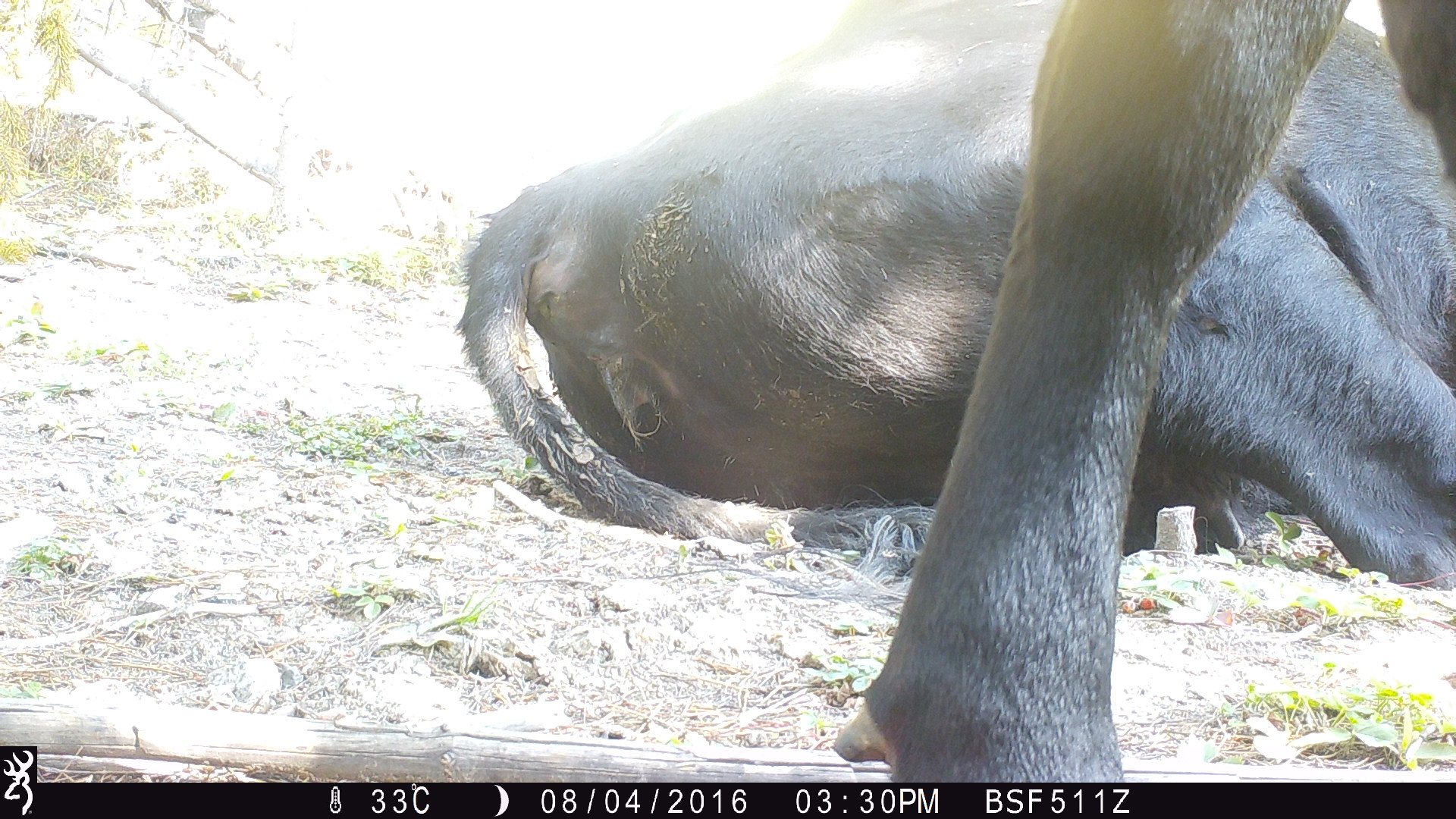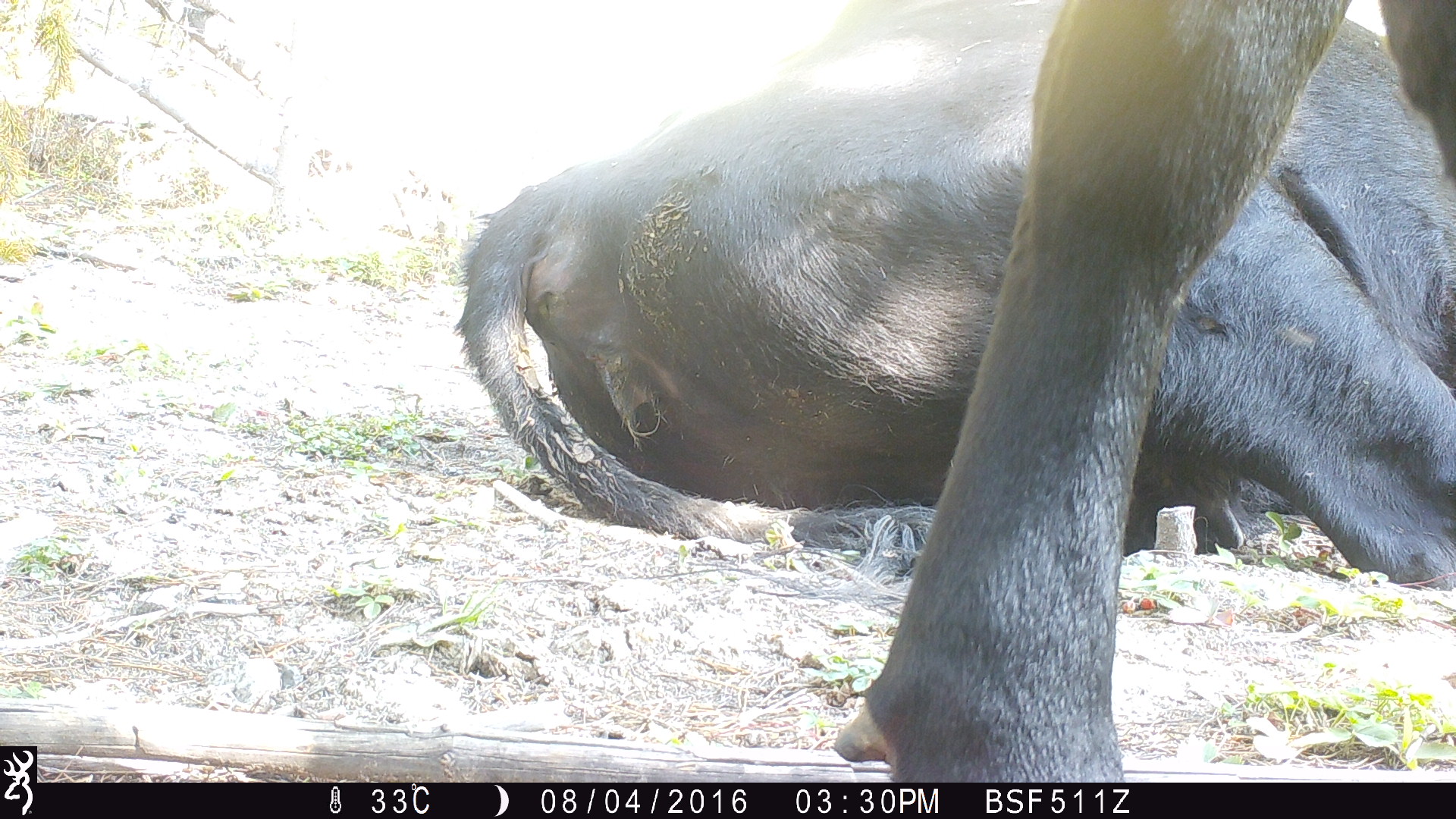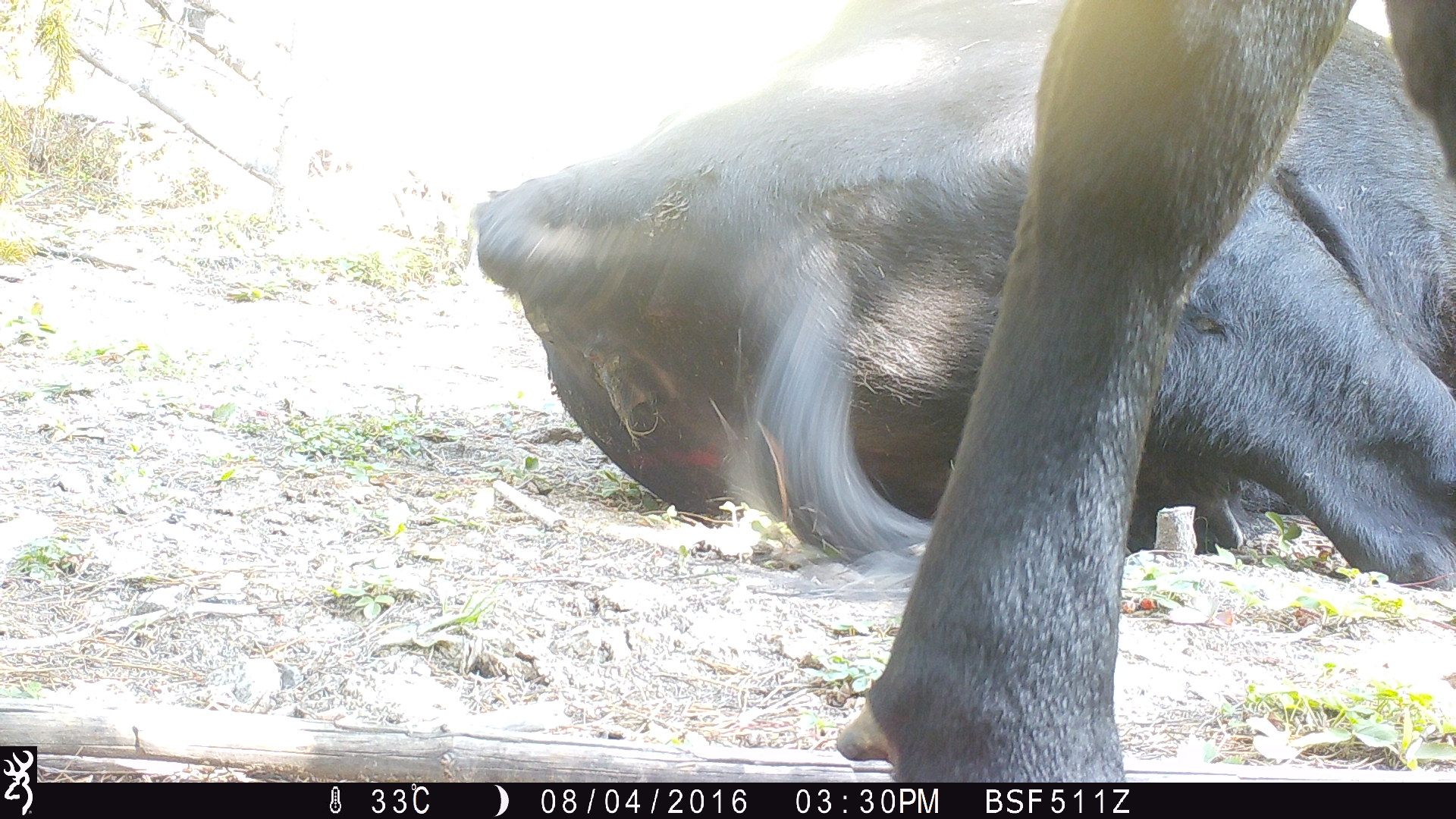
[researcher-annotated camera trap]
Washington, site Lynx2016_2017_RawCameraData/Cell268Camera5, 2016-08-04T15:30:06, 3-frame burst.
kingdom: Animalia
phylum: Chordata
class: Mammalia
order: Artiodactyla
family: Bovidae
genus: Bos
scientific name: Bos taurus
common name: domestic cattle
Domestic cattle (Bos taurus). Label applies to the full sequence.